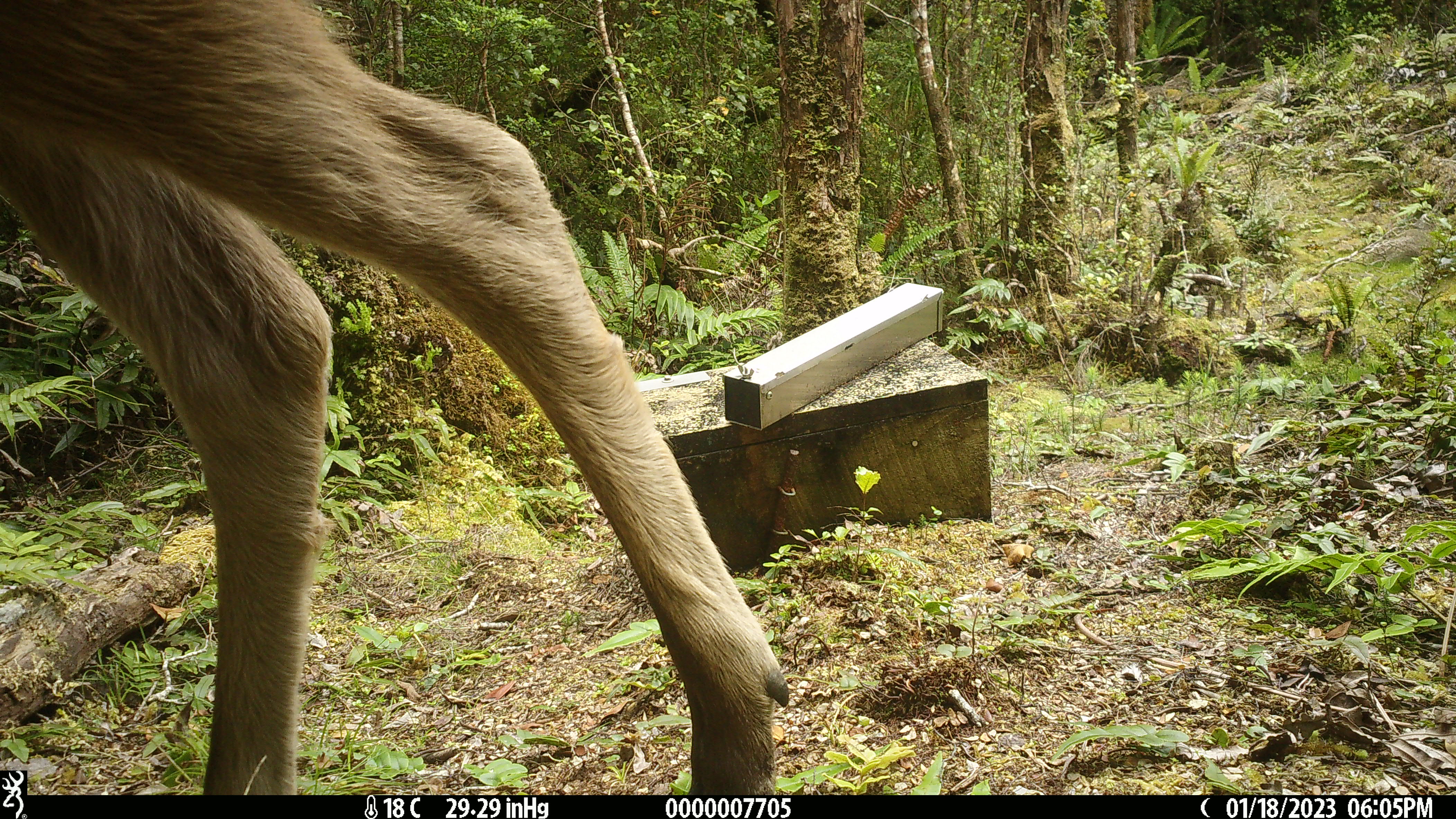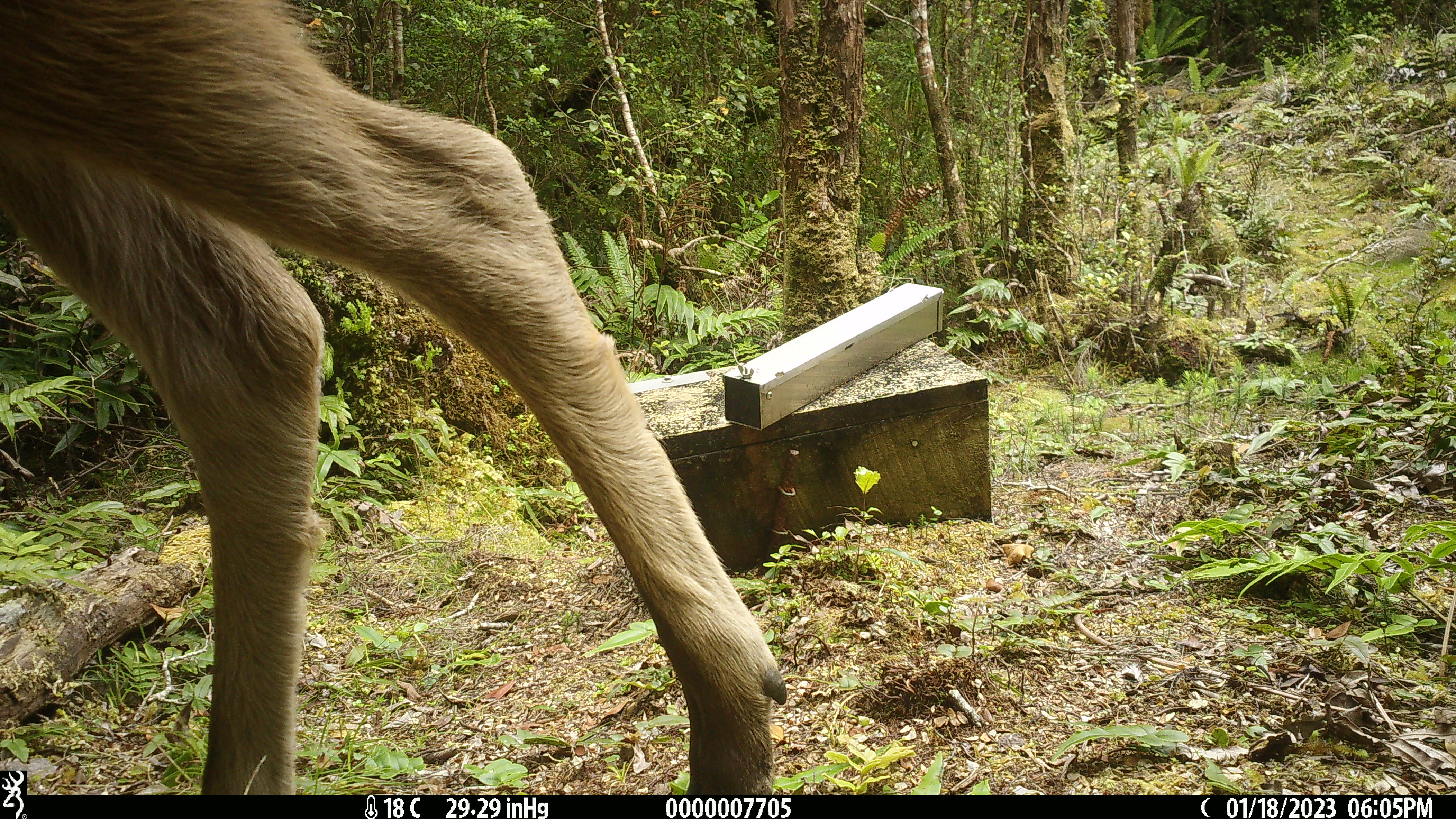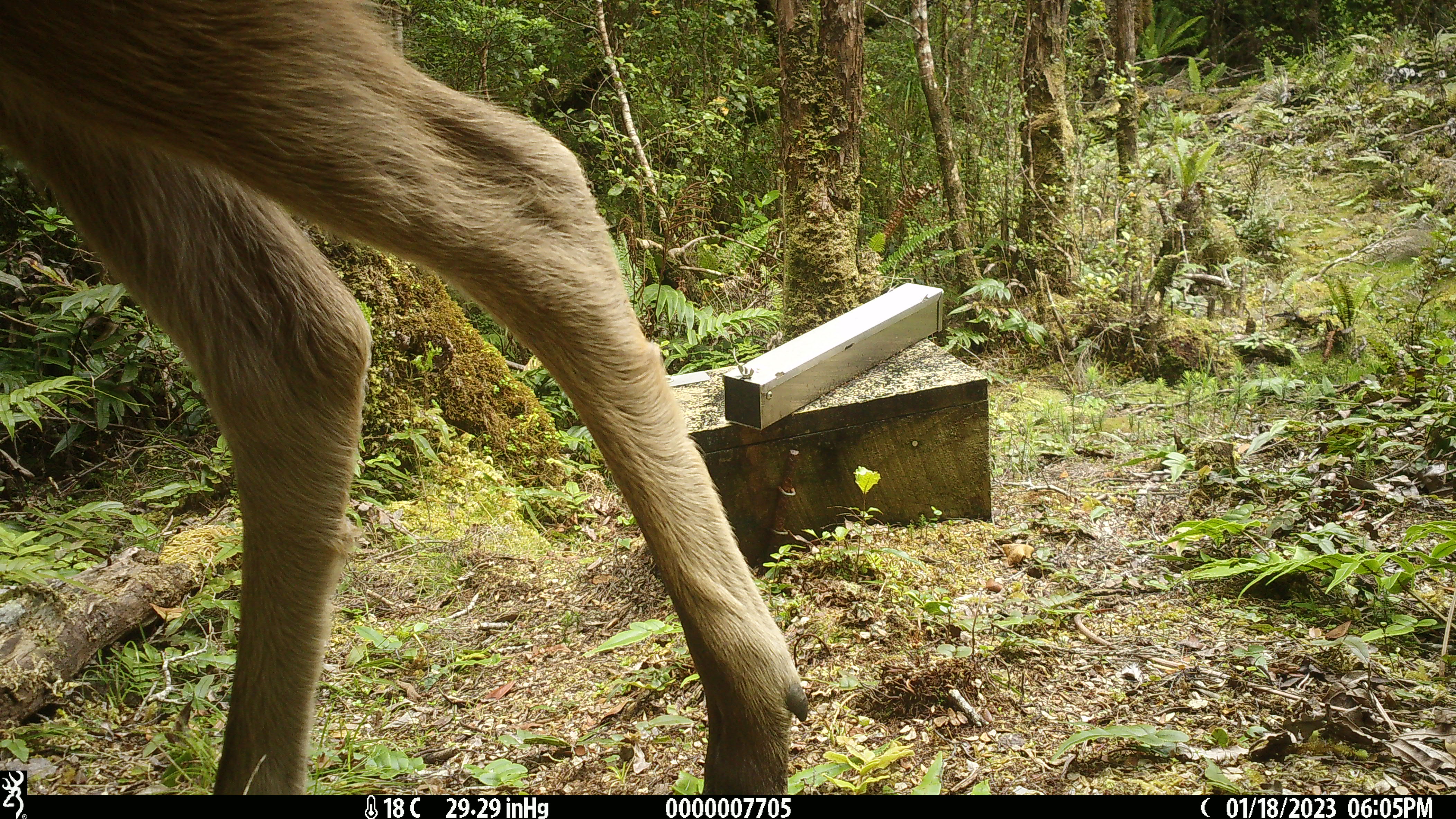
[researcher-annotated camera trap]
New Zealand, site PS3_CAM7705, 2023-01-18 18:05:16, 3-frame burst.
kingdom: Animalia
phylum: Chordata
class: Mammalia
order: Artiodactyla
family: Cervidae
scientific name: Cervidae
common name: deer